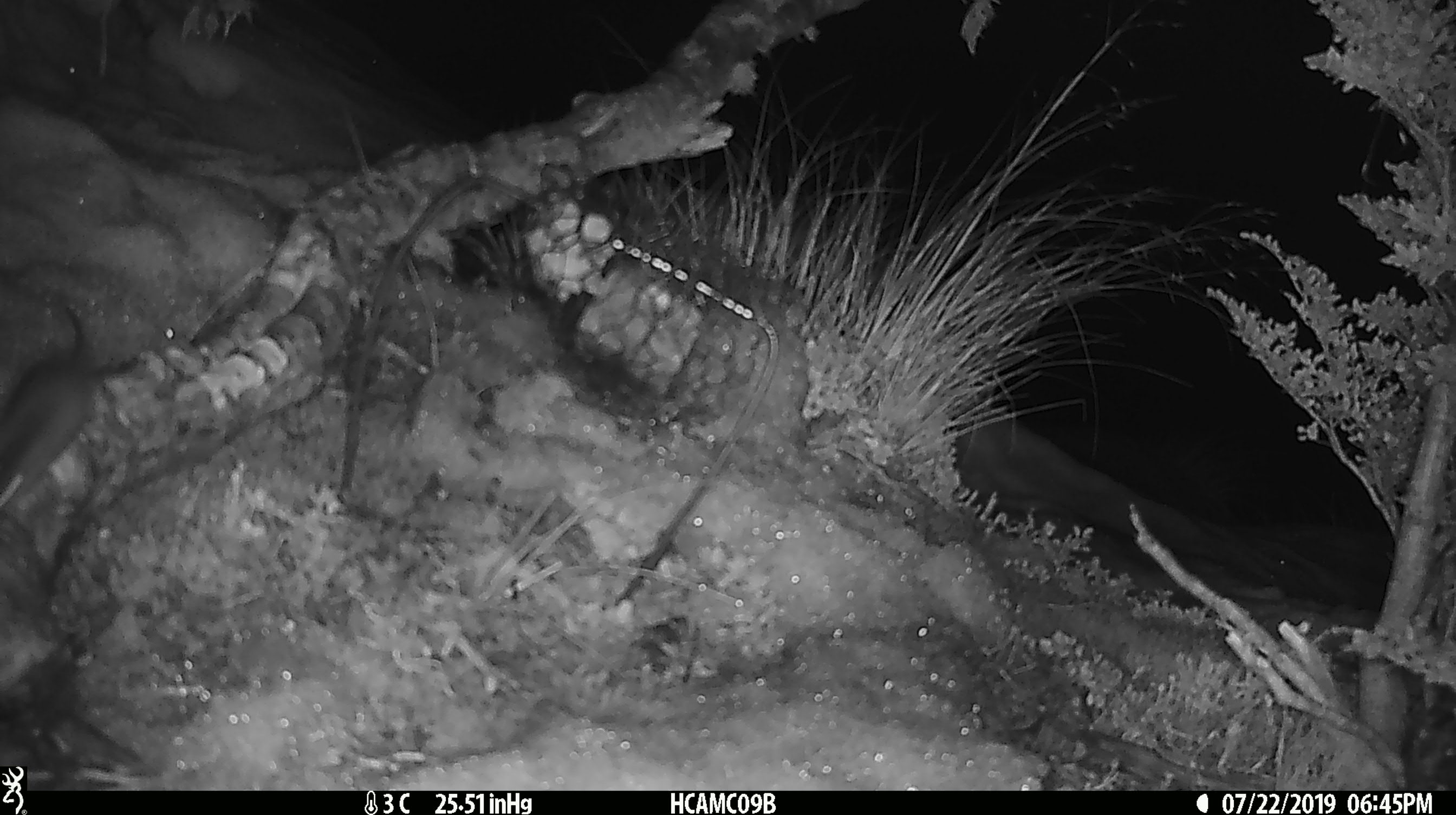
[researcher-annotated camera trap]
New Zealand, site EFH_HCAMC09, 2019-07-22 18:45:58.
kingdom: Animalia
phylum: Chordata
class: Mammalia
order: Rodentia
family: Muridae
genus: Mus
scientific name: Mus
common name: mouse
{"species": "mouse (Mus)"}